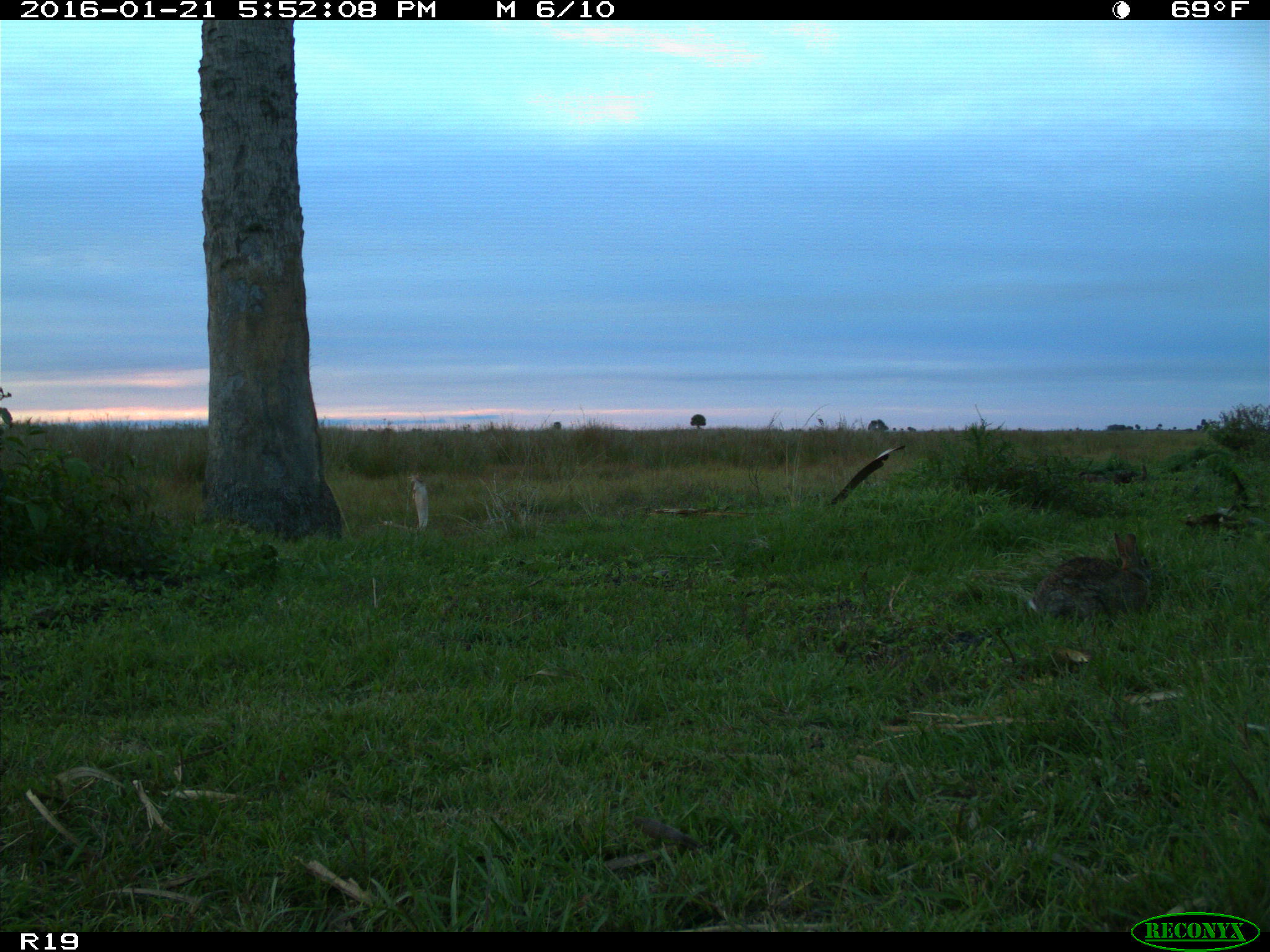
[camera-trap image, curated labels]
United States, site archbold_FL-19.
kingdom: Animalia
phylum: Chordata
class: Mammalia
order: Lagomorpha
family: Leporidae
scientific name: Leporidae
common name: rabbits and hares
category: unidentified rabbit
Unidentified rabbit (rabbits and hares) (Leporidae).